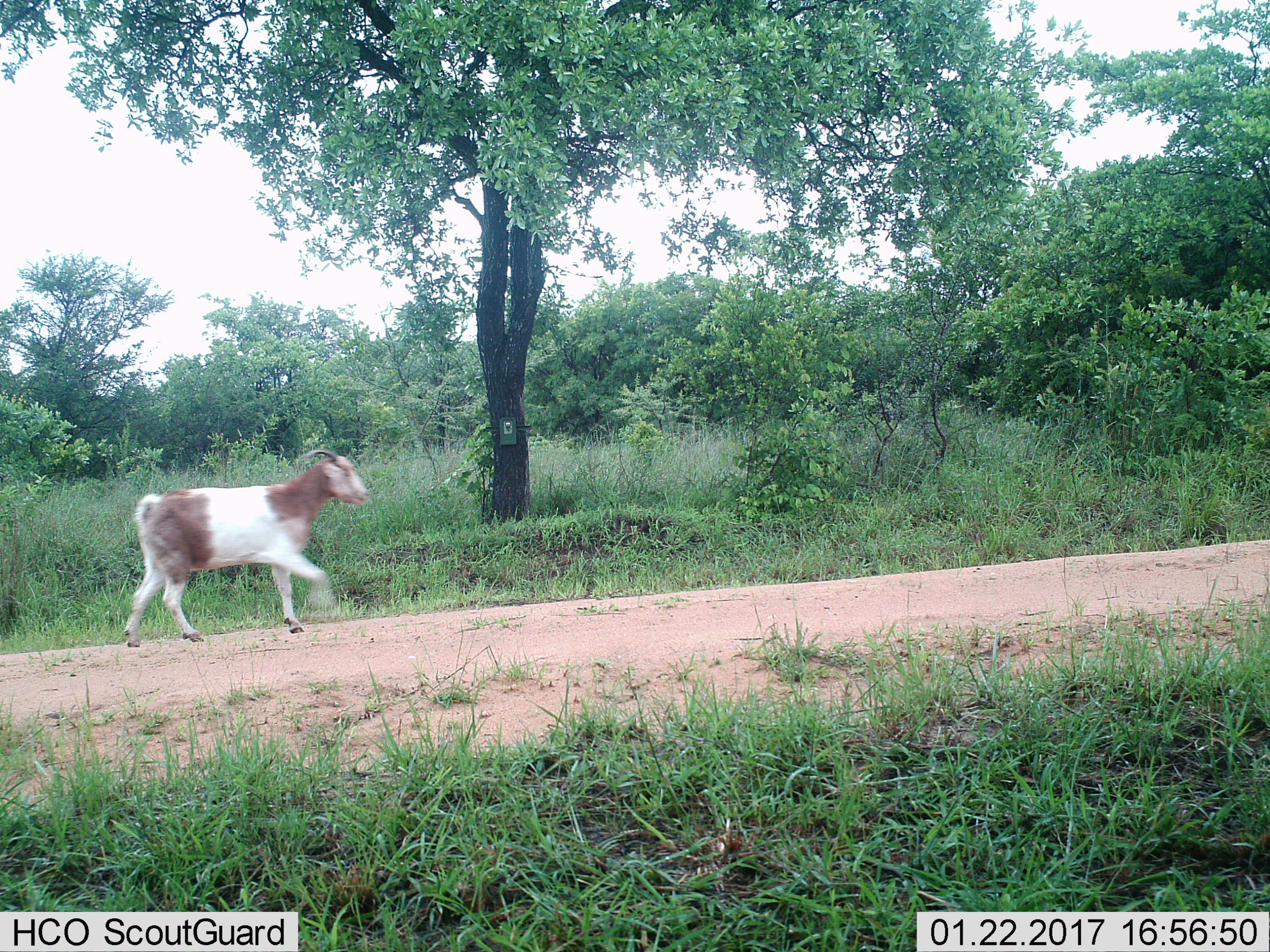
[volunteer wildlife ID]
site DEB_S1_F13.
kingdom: Animalia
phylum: Chordata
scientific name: Vertebrata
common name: domestic animal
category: domesticanimal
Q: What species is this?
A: Domesticanimal (domestic animal) (Vertebrata).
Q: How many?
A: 1.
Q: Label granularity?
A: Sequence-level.